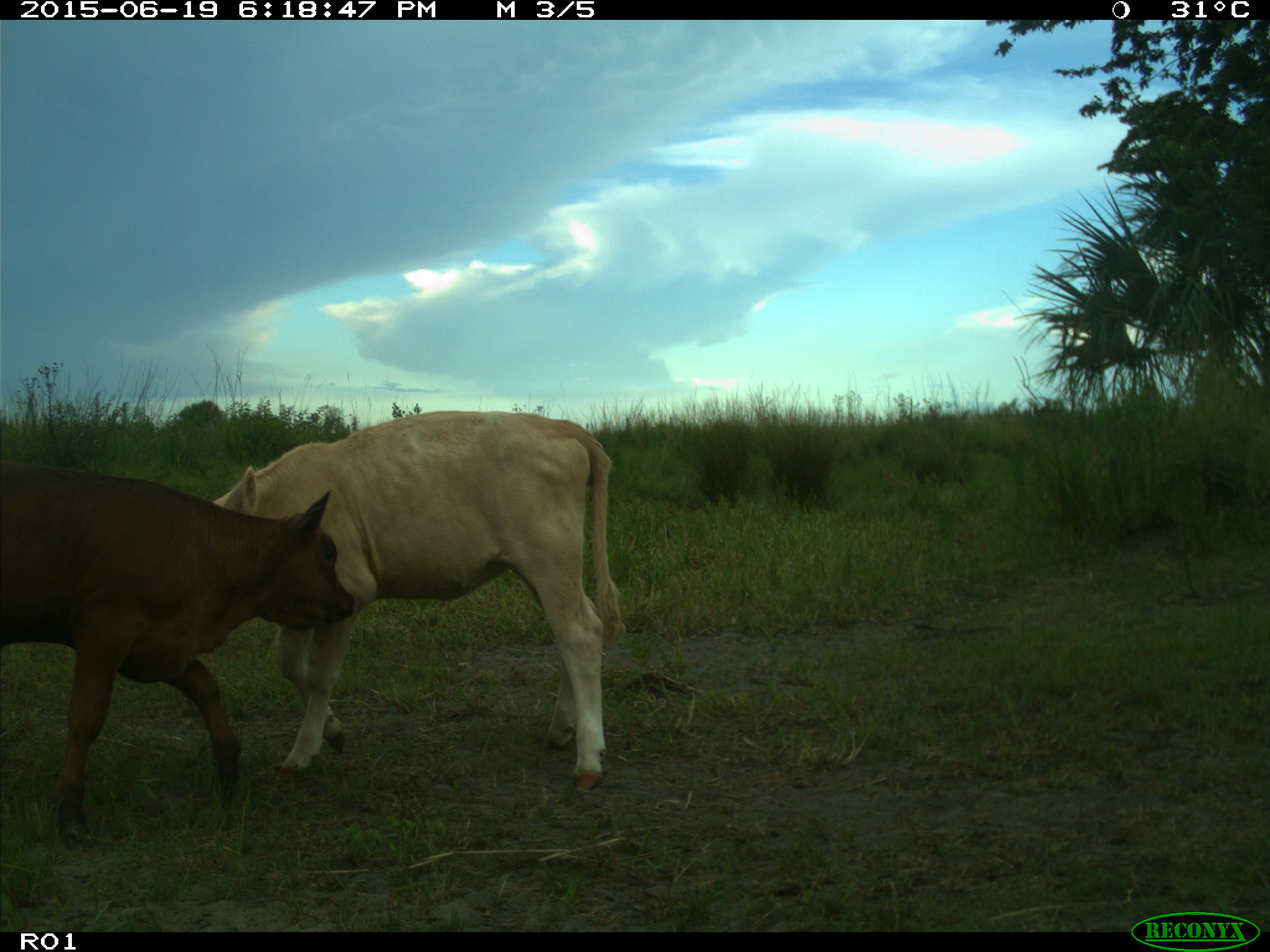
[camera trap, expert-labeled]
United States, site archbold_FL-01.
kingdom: Animalia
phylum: Chordata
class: Mammalia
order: Artiodactyla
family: Bovidae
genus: Bos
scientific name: Bos taurus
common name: domestic cow